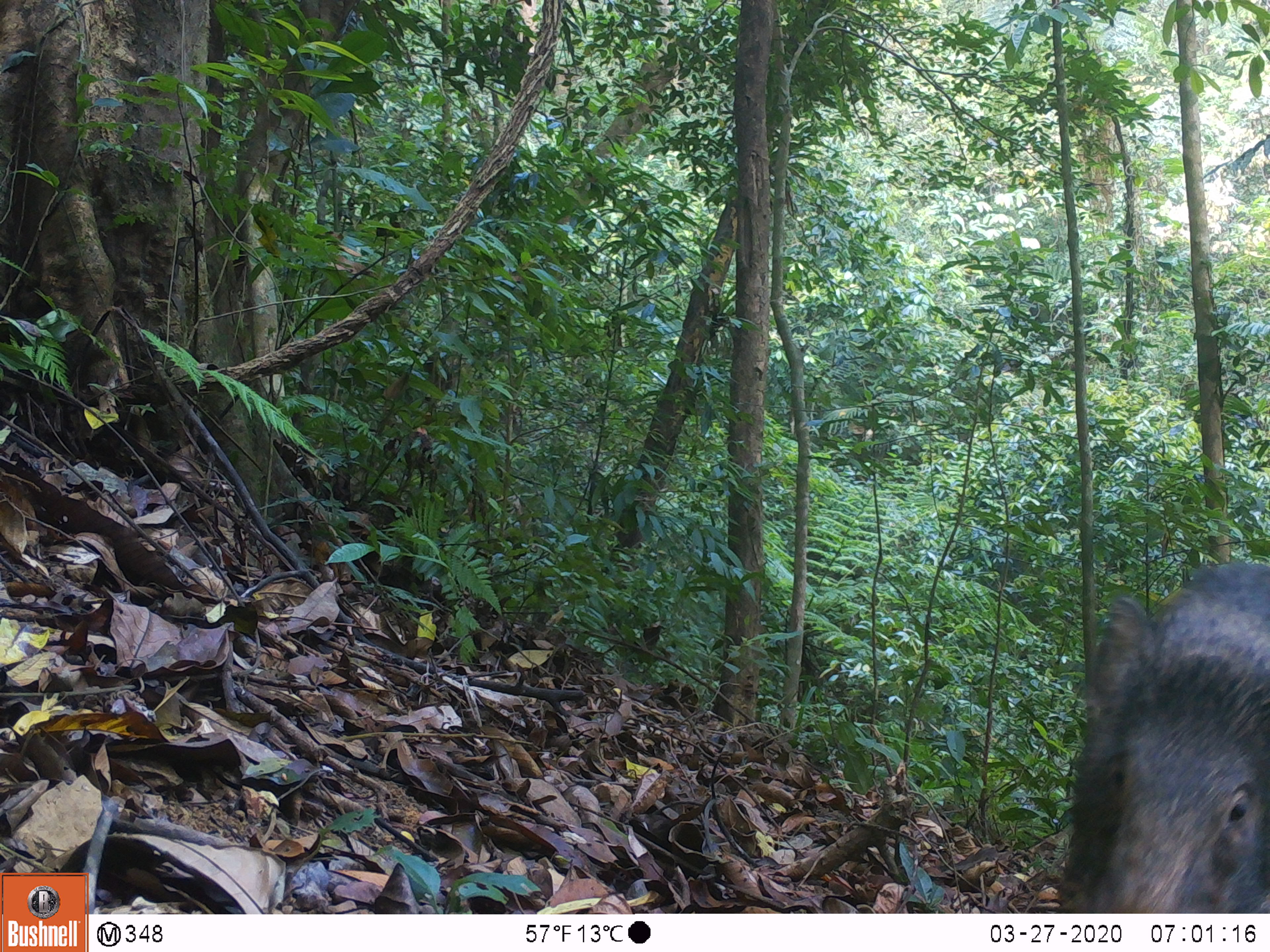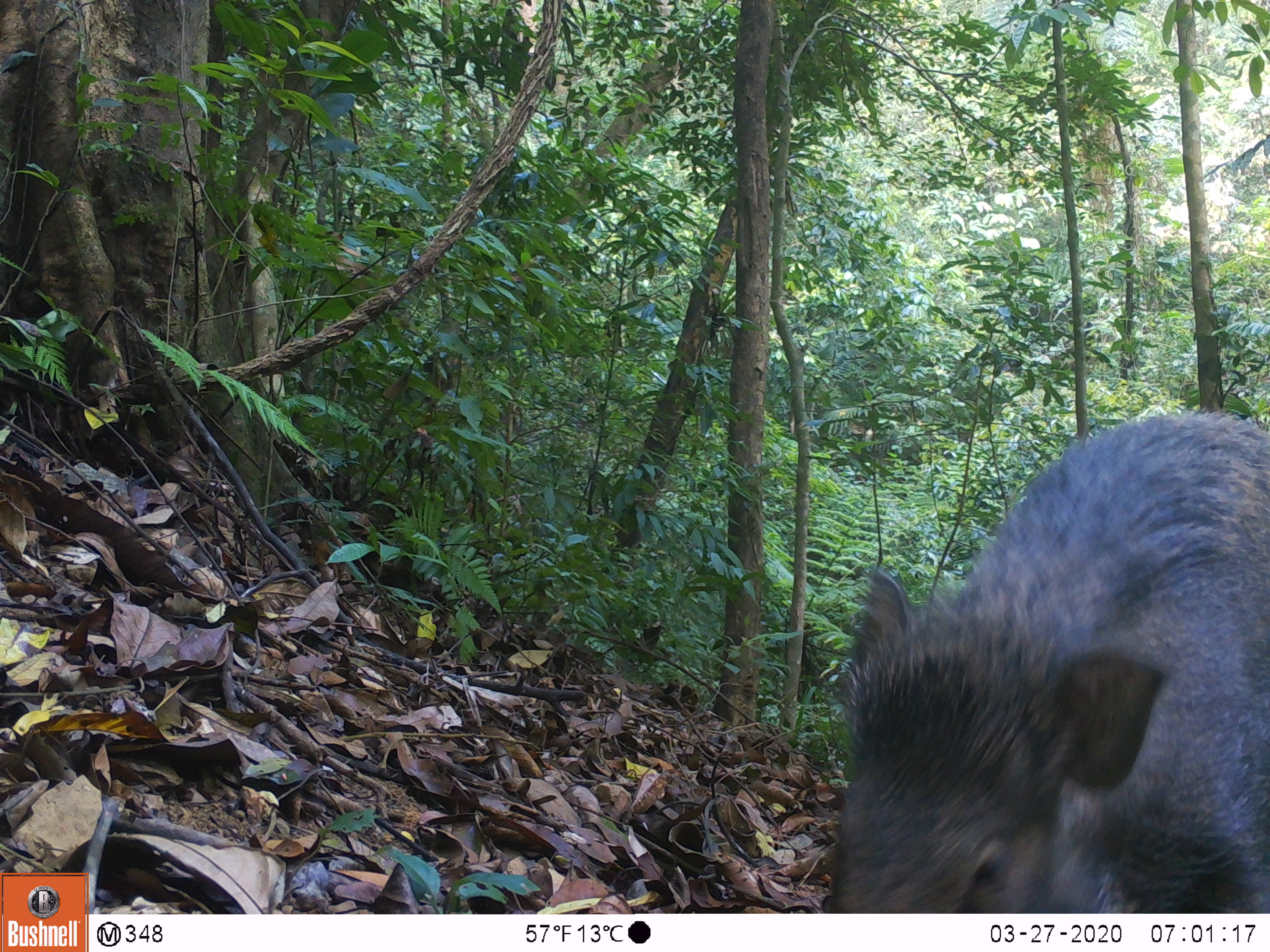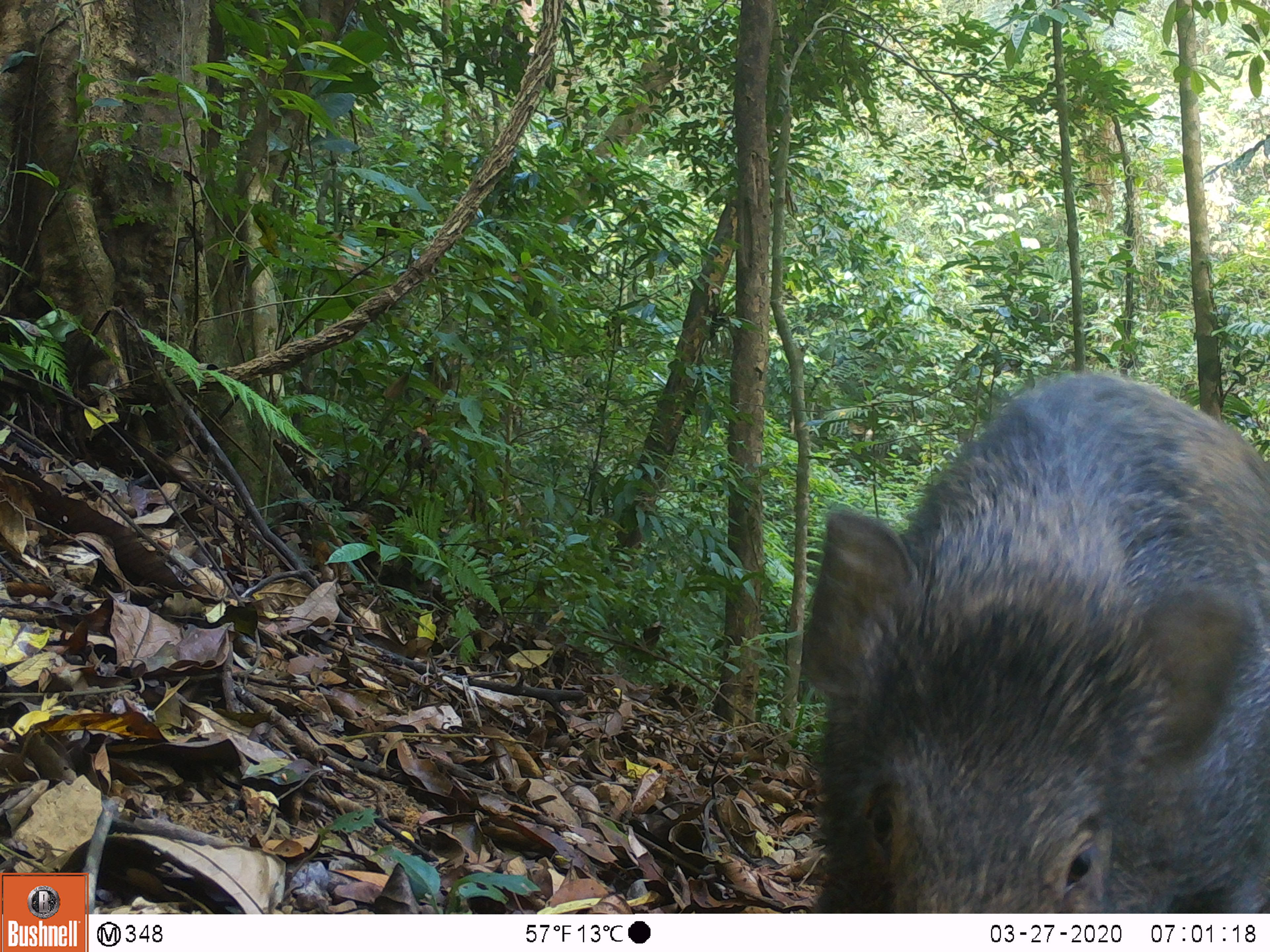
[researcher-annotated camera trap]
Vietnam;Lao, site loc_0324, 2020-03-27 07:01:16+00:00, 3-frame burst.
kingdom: Animalia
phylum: Chordata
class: Mammalia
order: Artiodactyla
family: Suidae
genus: Sus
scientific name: Sus scrofa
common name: eurasian wild pig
Eurasian wild pig (Sus scrofa). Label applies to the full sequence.